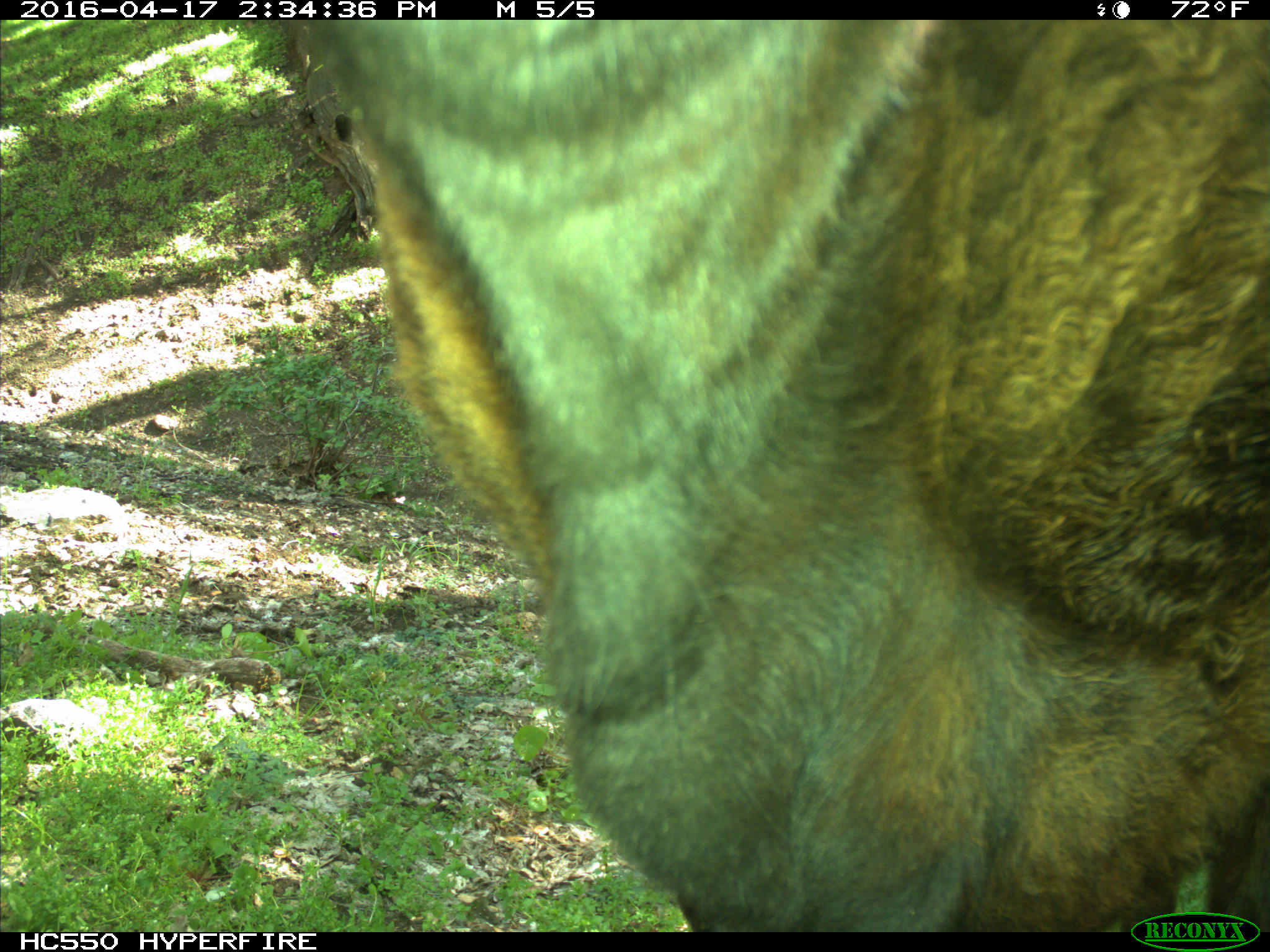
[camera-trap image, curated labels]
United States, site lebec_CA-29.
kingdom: Animalia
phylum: Chordata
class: Mammalia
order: Artiodactyla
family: Bovidae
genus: Bos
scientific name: Bos taurus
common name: domestic cow